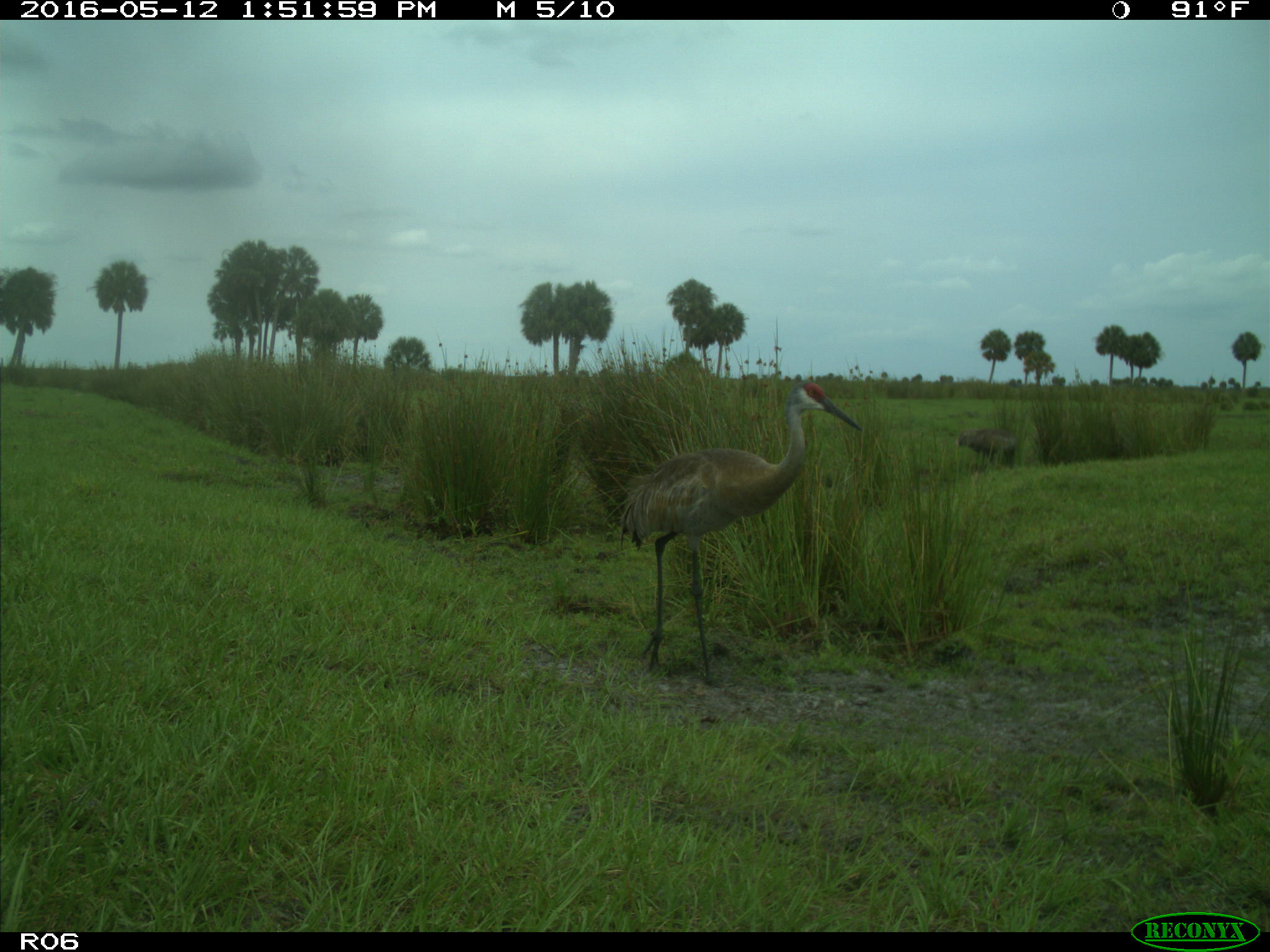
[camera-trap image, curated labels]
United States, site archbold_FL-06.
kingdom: Animalia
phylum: Chordata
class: Aves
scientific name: Aves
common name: birds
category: unidentified bird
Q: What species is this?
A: Unidentified bird (birds) (Aves).